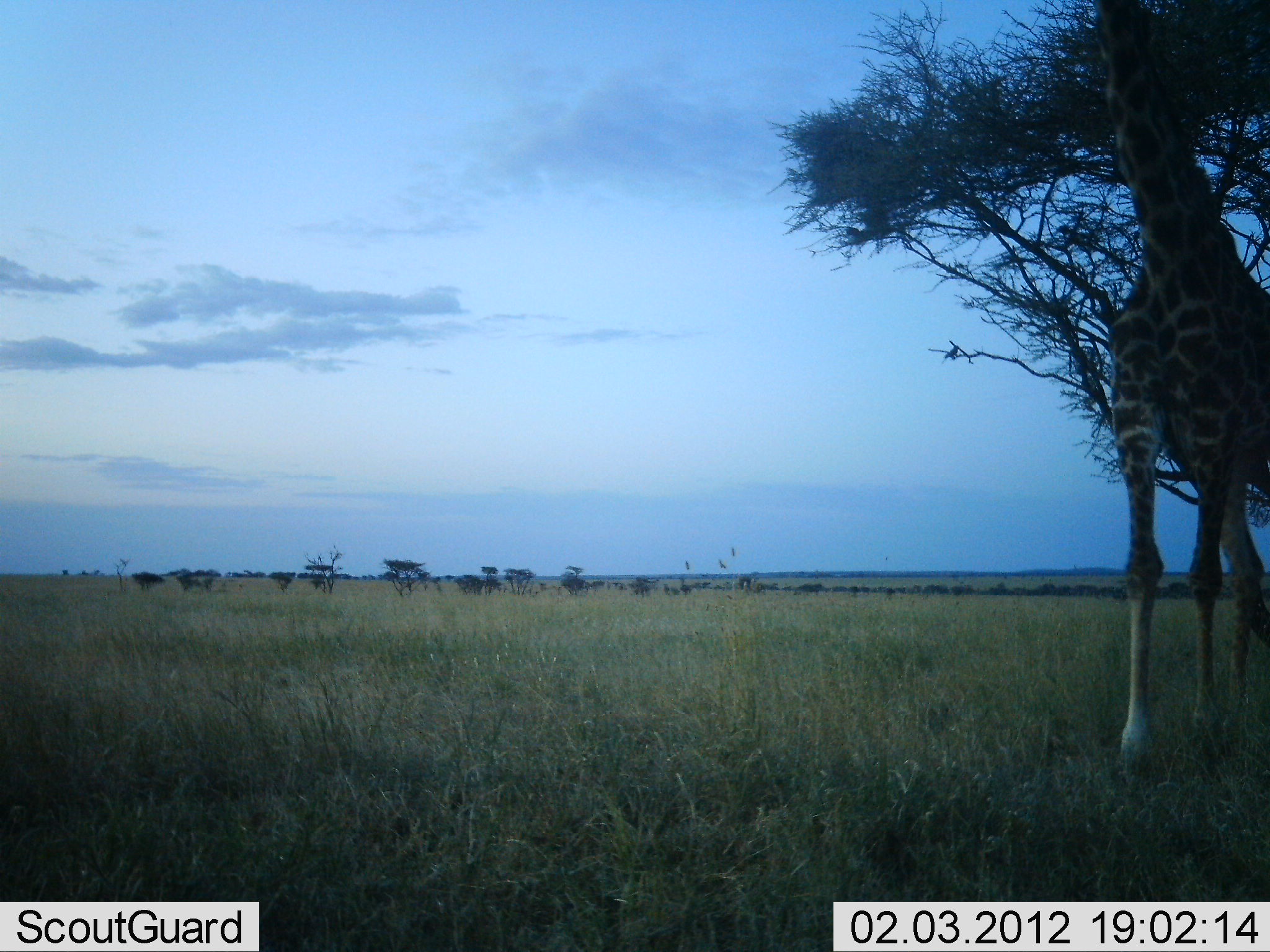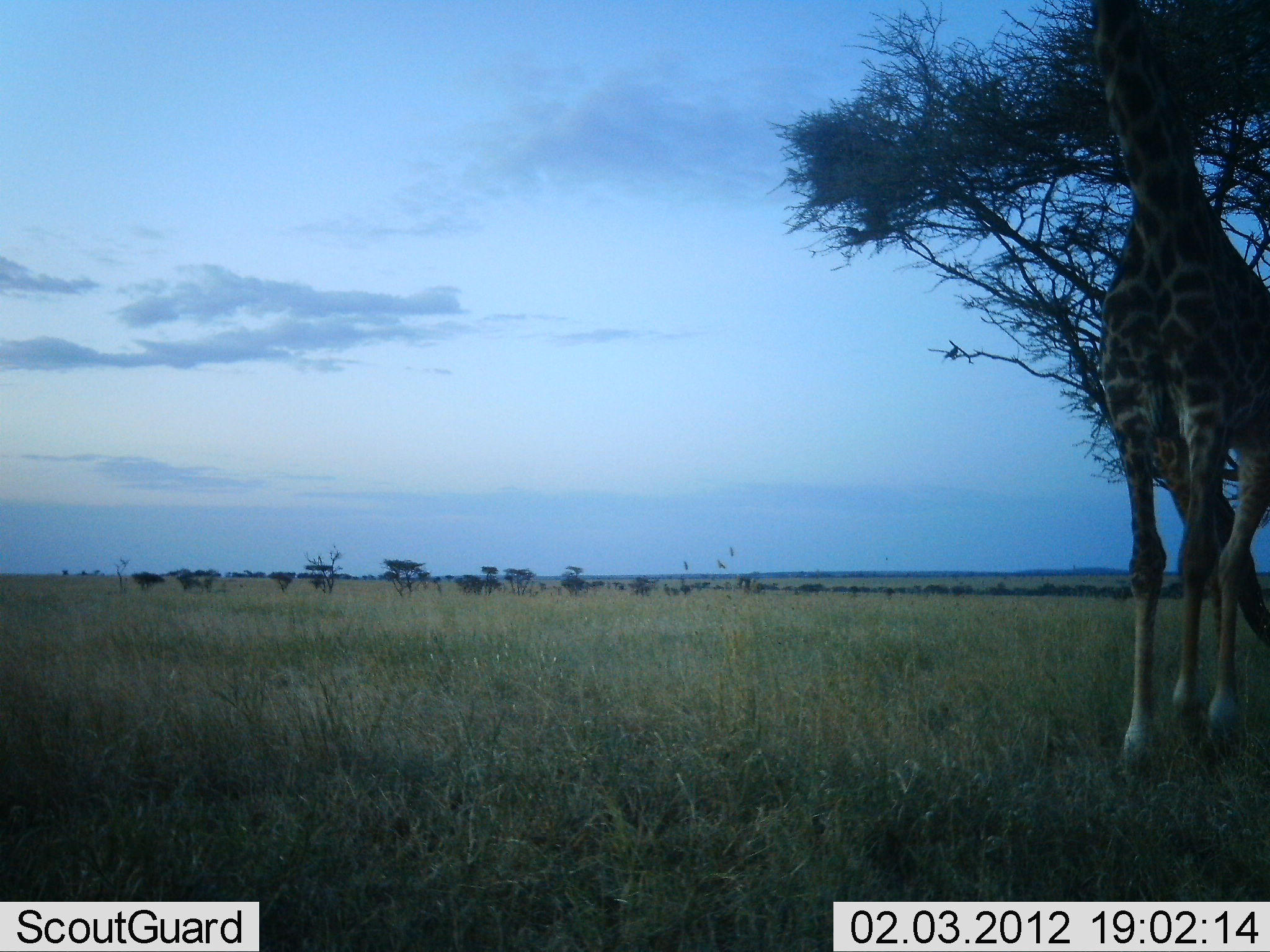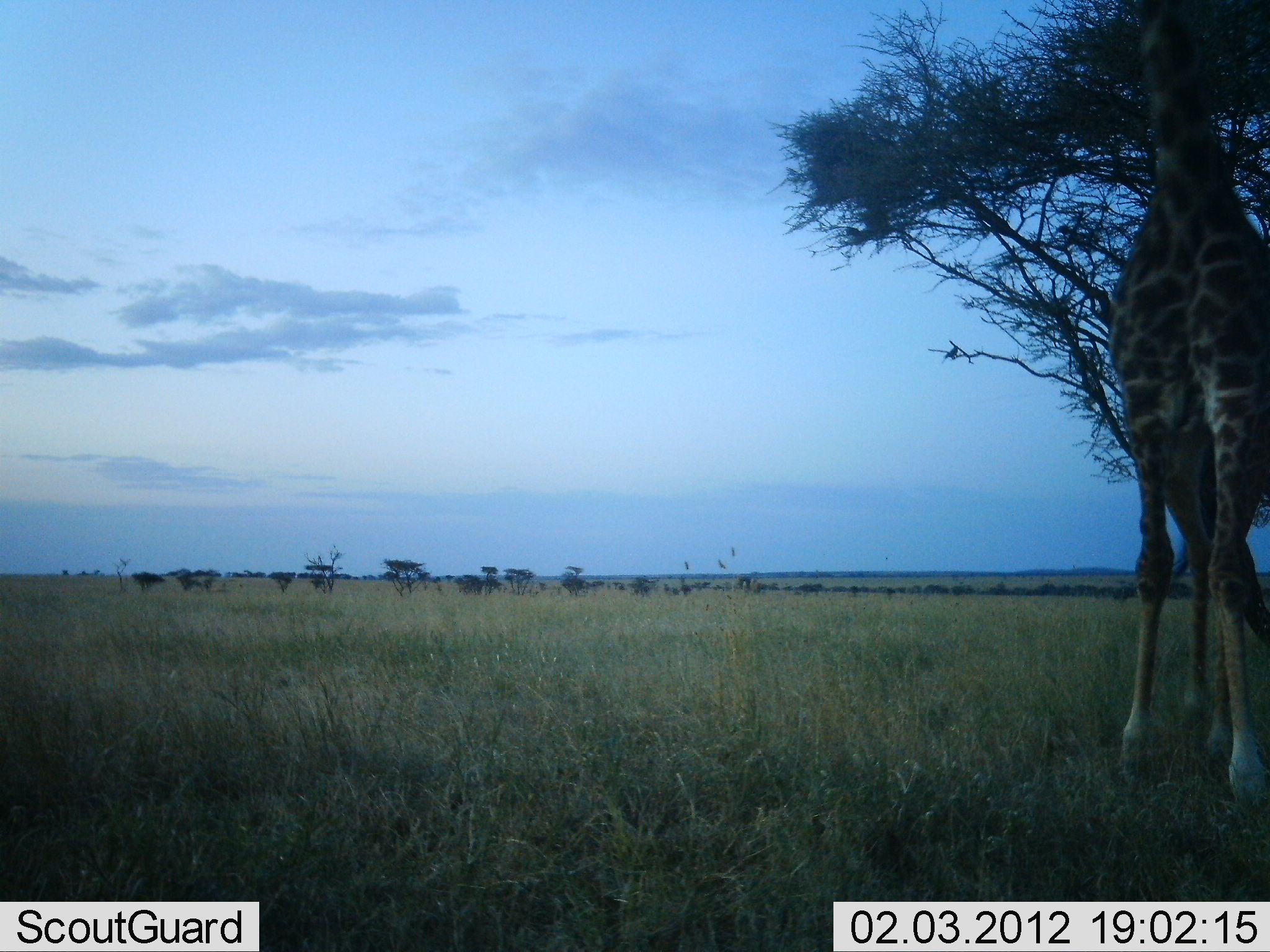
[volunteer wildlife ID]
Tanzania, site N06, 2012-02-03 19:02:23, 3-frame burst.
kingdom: Animalia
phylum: Chordata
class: Mammalia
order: Artiodactyla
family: Giraffidae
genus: Giraffa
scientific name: Giraffa camelopardalis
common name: giraffe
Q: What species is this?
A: Giraffe (Giraffa camelopardalis).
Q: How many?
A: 1.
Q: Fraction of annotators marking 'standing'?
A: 44%.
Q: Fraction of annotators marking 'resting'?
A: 0%.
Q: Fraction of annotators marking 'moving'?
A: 56%.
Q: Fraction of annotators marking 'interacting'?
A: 0%.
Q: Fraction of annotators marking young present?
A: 0%.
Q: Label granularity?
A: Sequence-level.